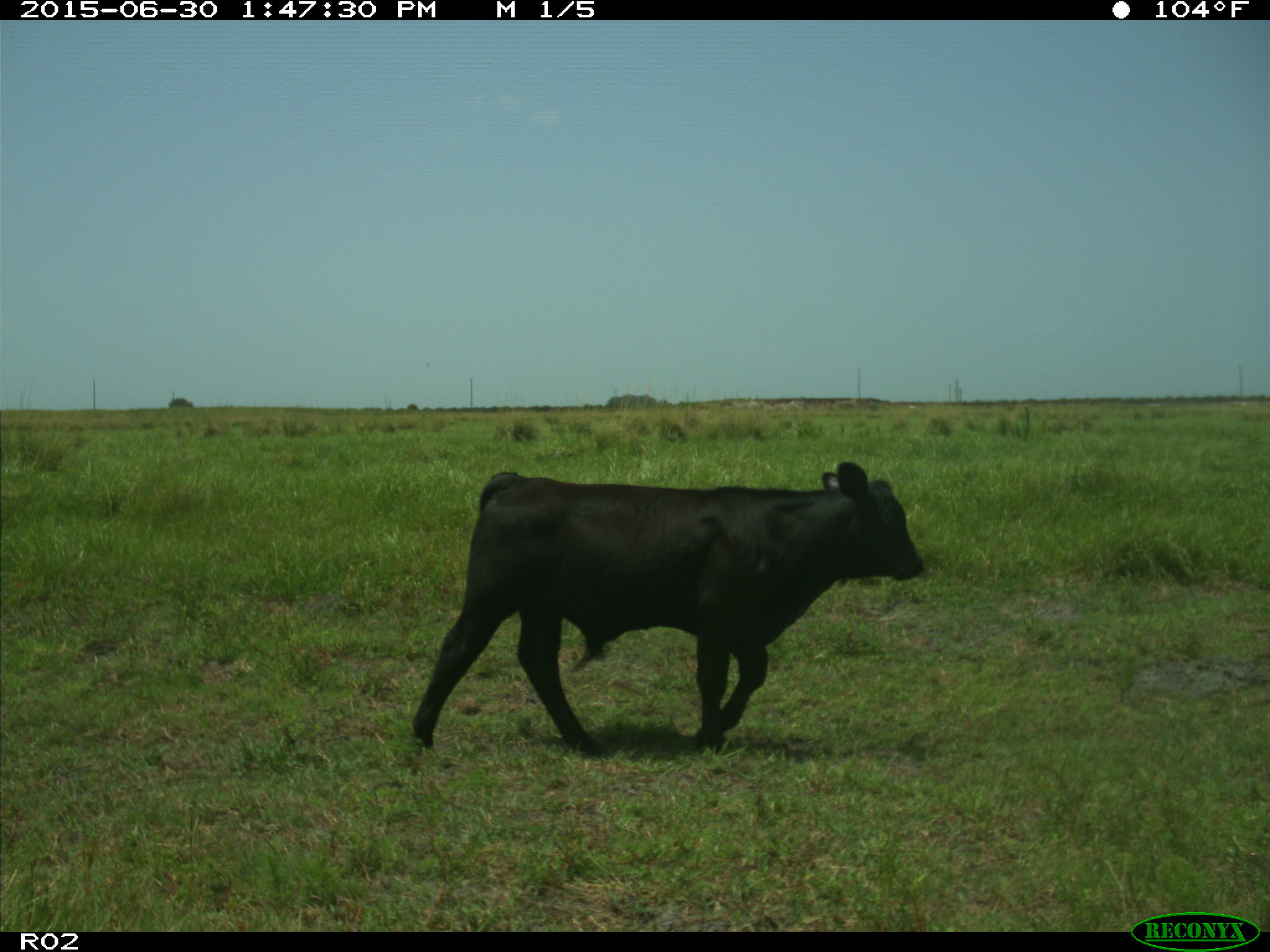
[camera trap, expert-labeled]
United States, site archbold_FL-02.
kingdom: Animalia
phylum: Chordata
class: Mammalia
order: Artiodactyla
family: Bovidae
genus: Bos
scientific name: Bos taurus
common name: domestic cow